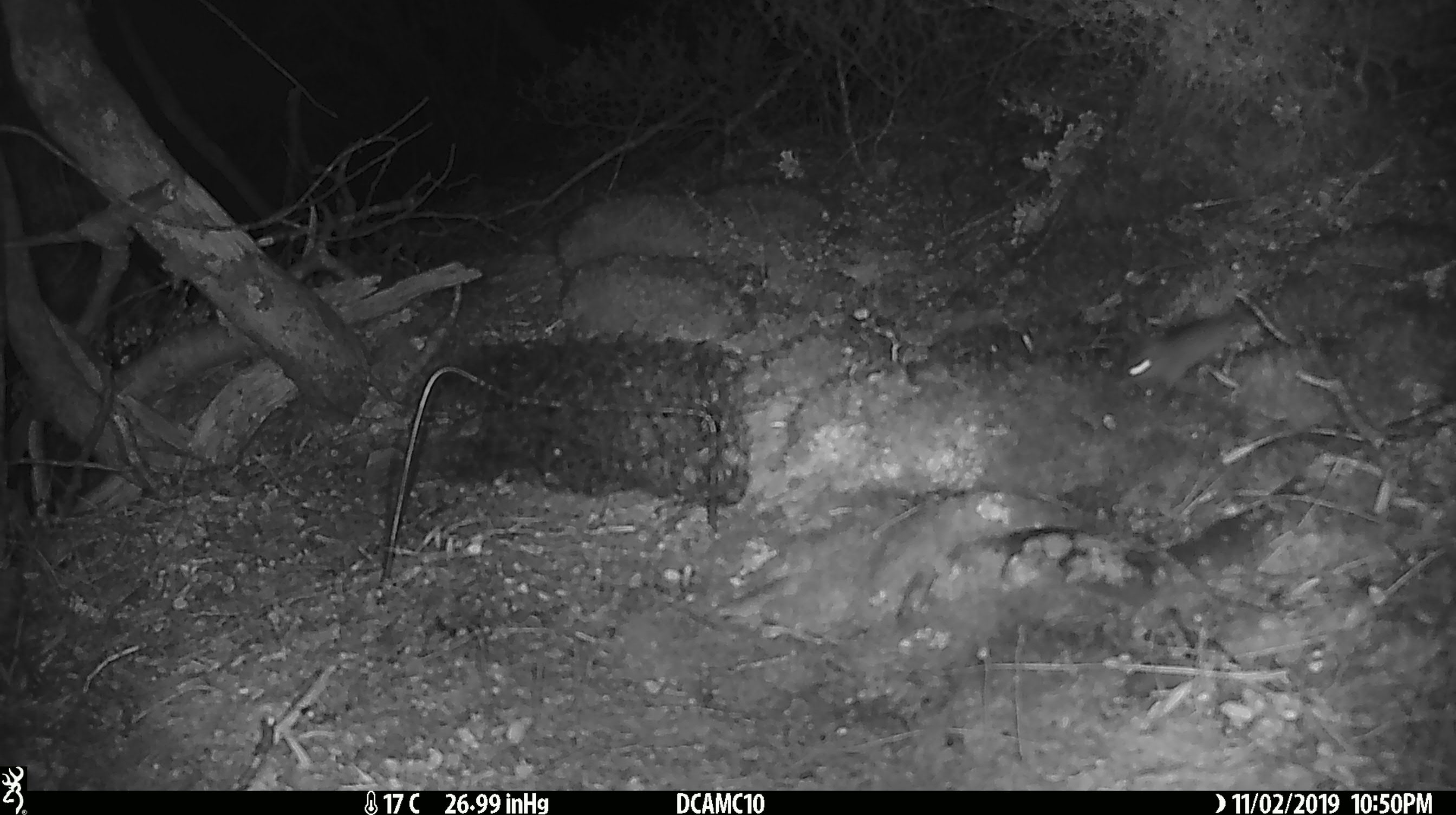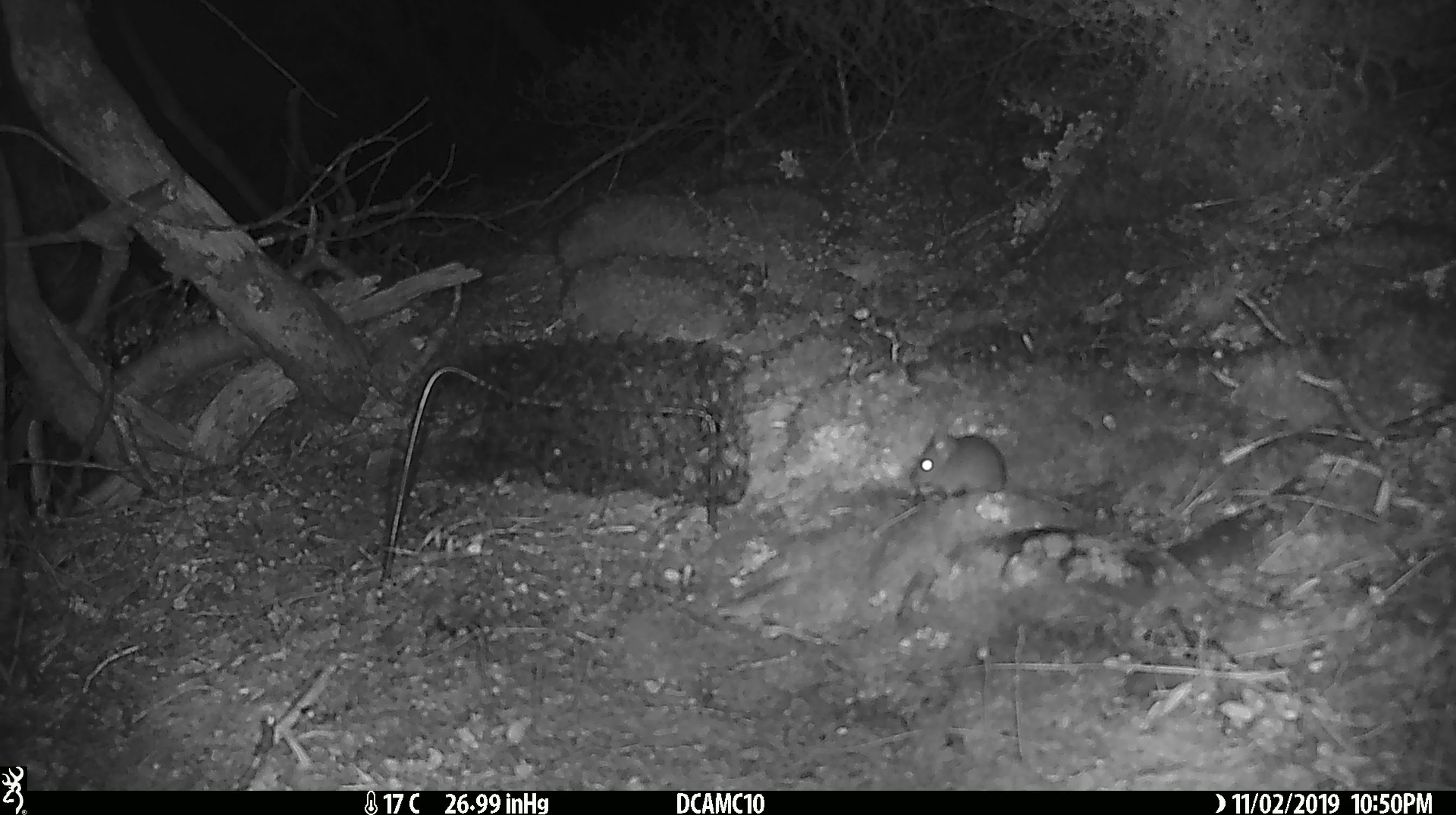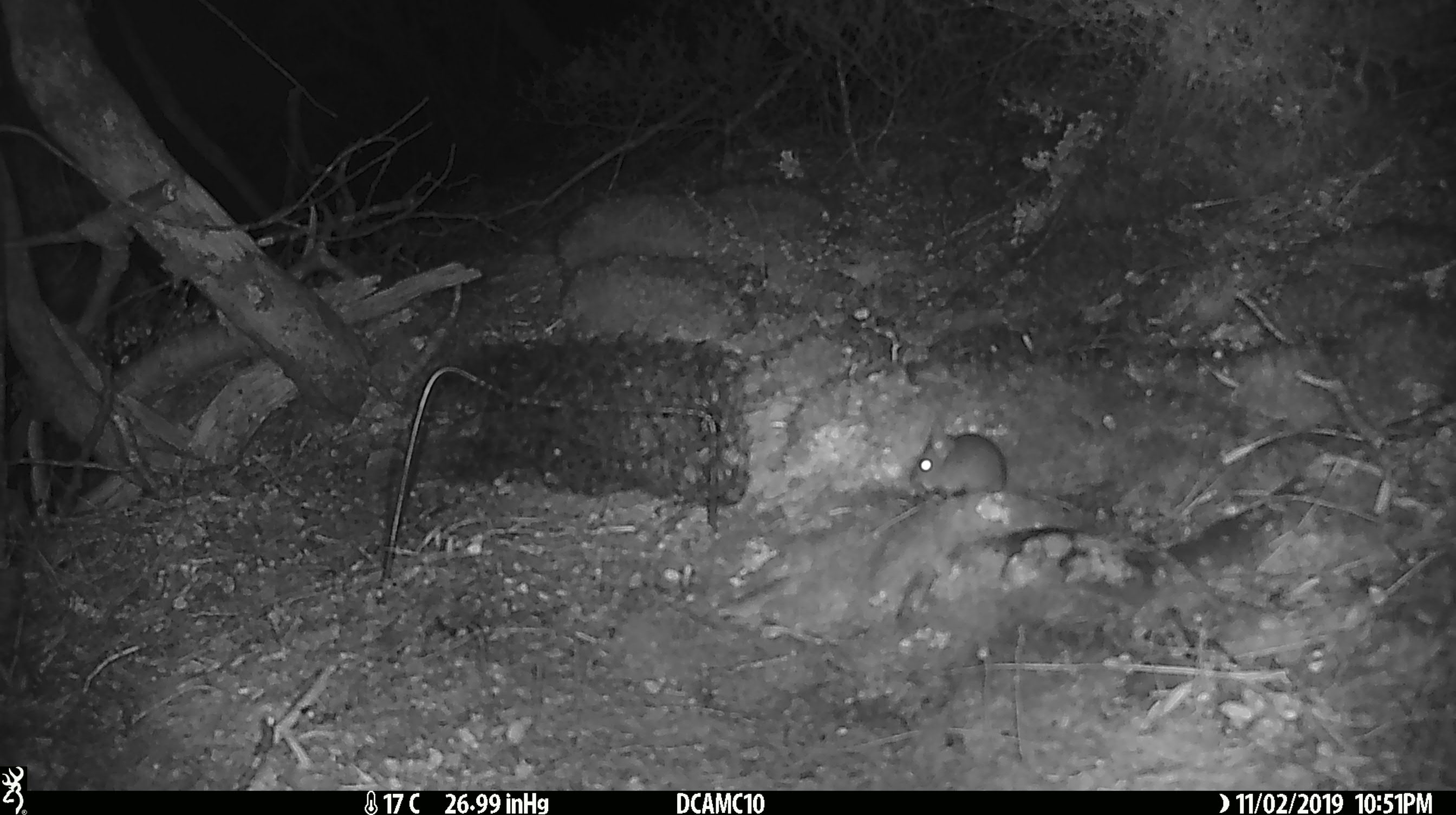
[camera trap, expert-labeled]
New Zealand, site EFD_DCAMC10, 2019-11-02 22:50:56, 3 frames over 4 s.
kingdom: Animalia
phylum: Chordata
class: Mammalia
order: Rodentia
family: Muridae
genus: Mus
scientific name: Mus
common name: mouse